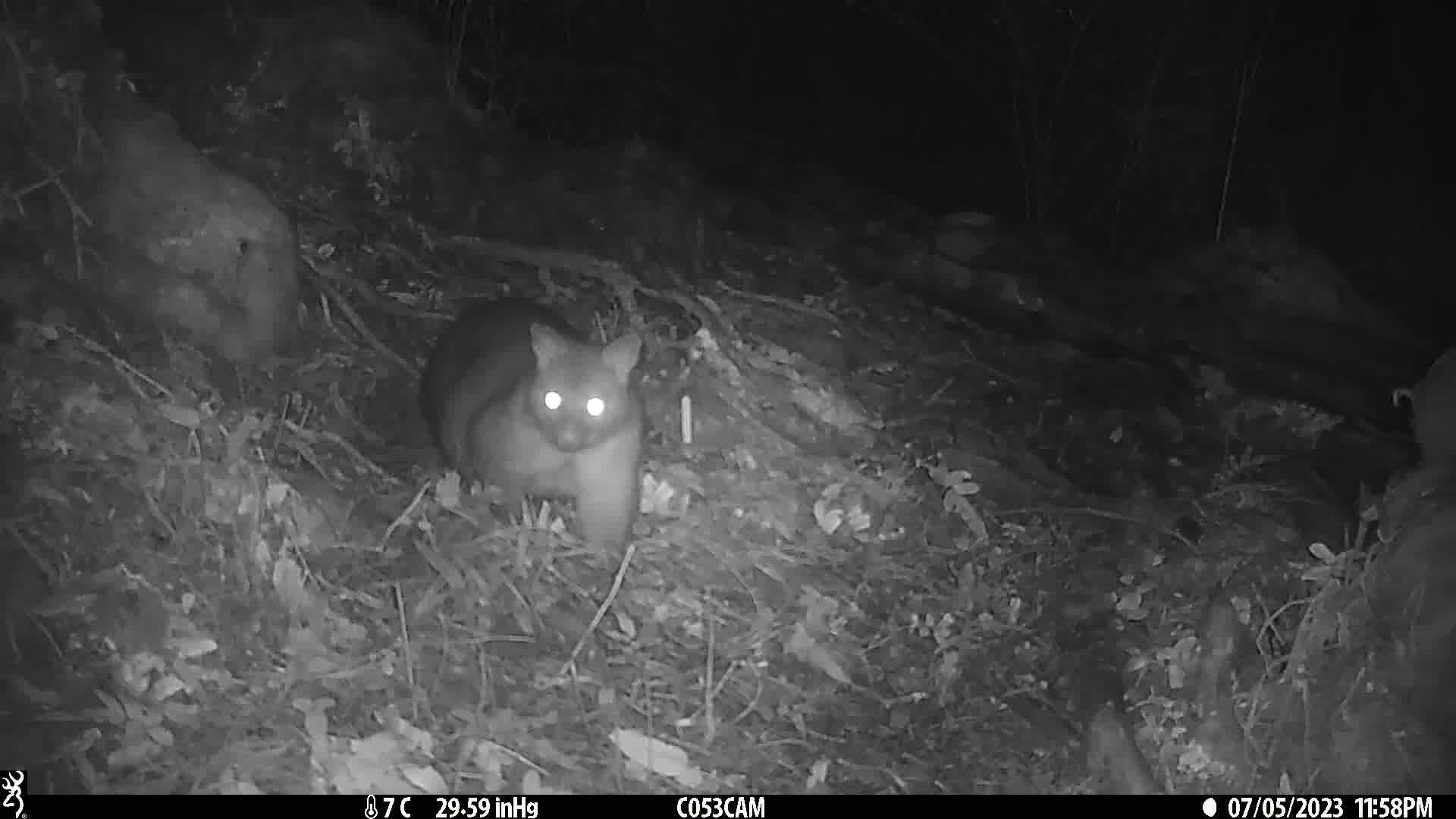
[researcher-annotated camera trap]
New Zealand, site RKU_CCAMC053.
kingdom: Animalia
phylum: Chordata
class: Mammalia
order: Diprotodontia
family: Phalangeridae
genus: Trichosurus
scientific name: Trichosurus vulpecula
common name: common brushtail possum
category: possum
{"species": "possum (common brushtail possum) (Trichosurus vulpecula)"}